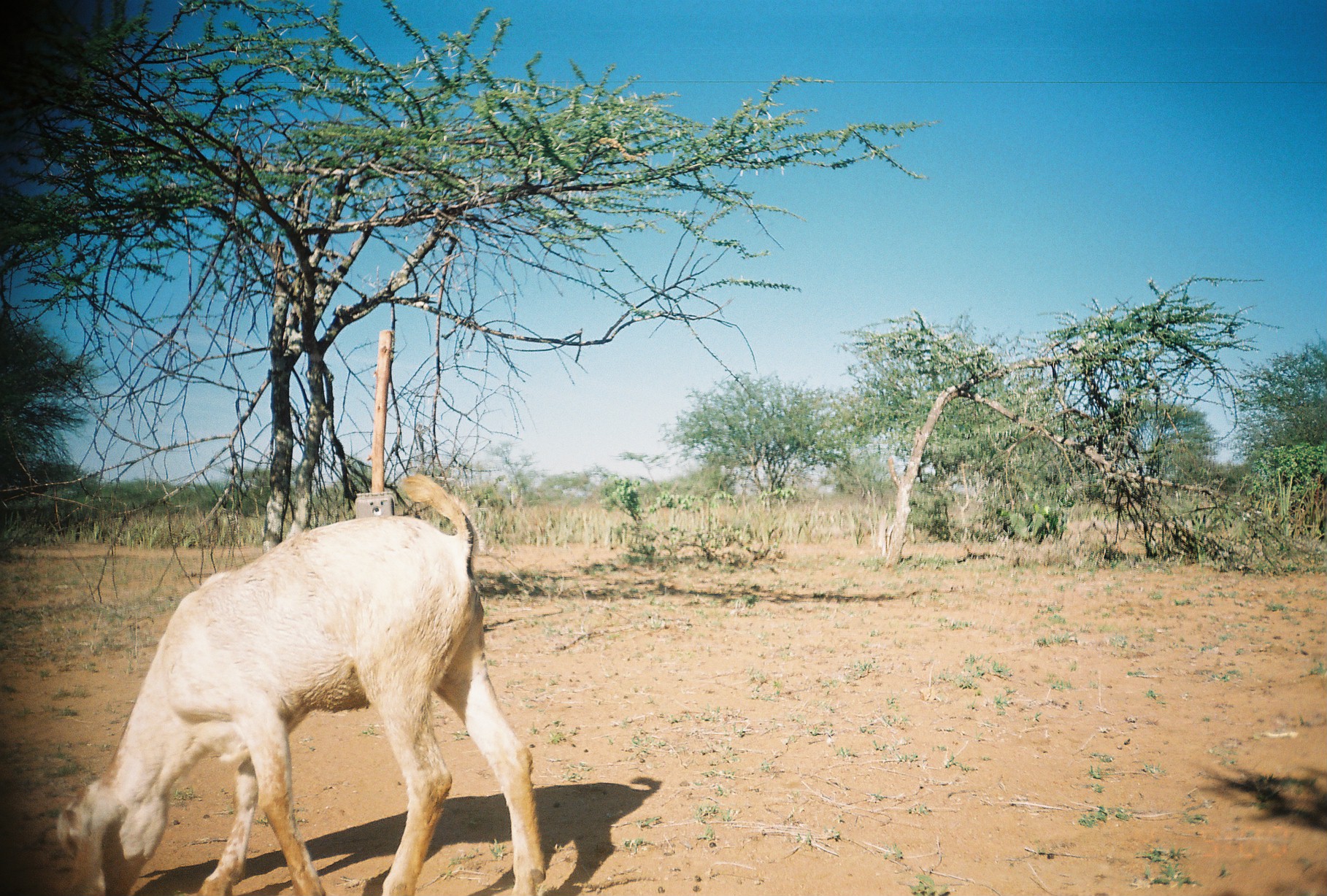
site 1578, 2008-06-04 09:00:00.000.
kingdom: Animalia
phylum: Chordata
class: Mammalia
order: Artiodactyla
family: Bovidae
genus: Capra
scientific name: Capra aegagrus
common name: wild goat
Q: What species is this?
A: Capra aegagrus (wild goat).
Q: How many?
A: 1.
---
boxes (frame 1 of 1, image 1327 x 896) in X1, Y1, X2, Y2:
capra aegagrus: 56, 472, 549, 896